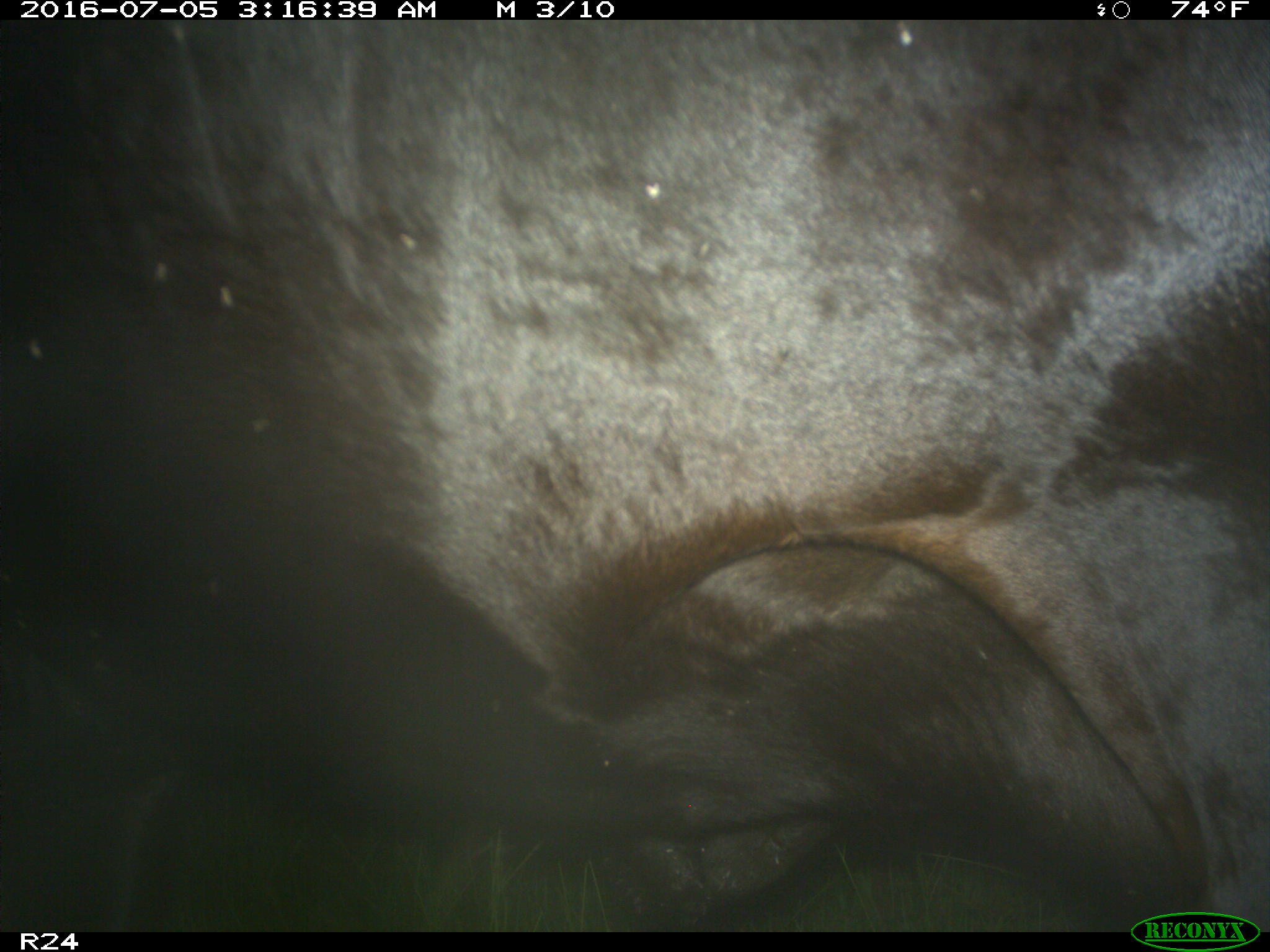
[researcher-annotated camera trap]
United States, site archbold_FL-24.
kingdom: Animalia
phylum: Chordata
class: Mammalia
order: Artiodactyla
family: Bovidae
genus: Bos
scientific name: Bos taurus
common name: domestic cow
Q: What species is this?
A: Bos taurus (domestic cow).